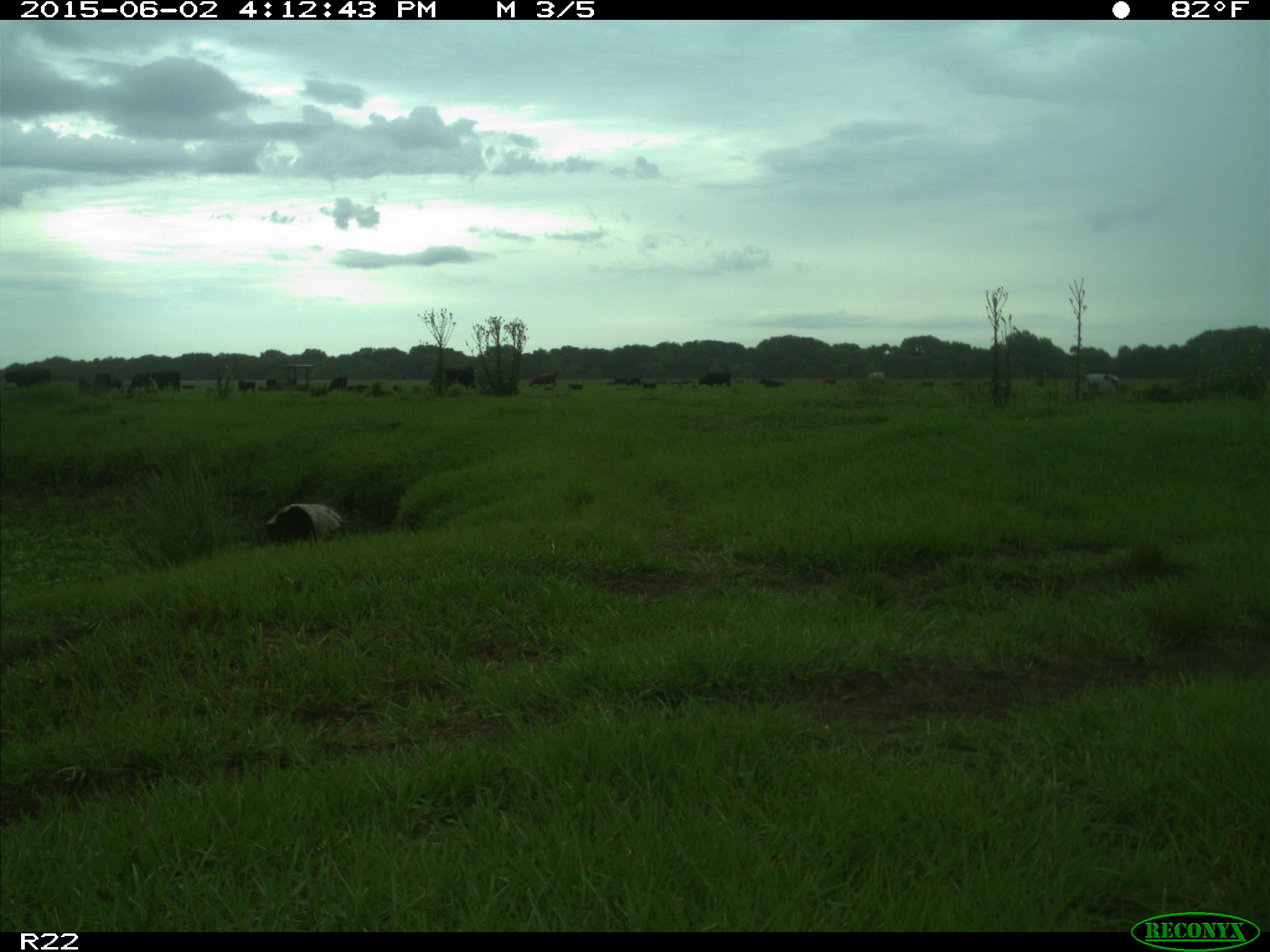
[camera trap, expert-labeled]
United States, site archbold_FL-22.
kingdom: Animalia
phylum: Chordata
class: Mammalia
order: Artiodactyla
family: Bovidae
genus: Bos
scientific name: Bos taurus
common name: domestic cow